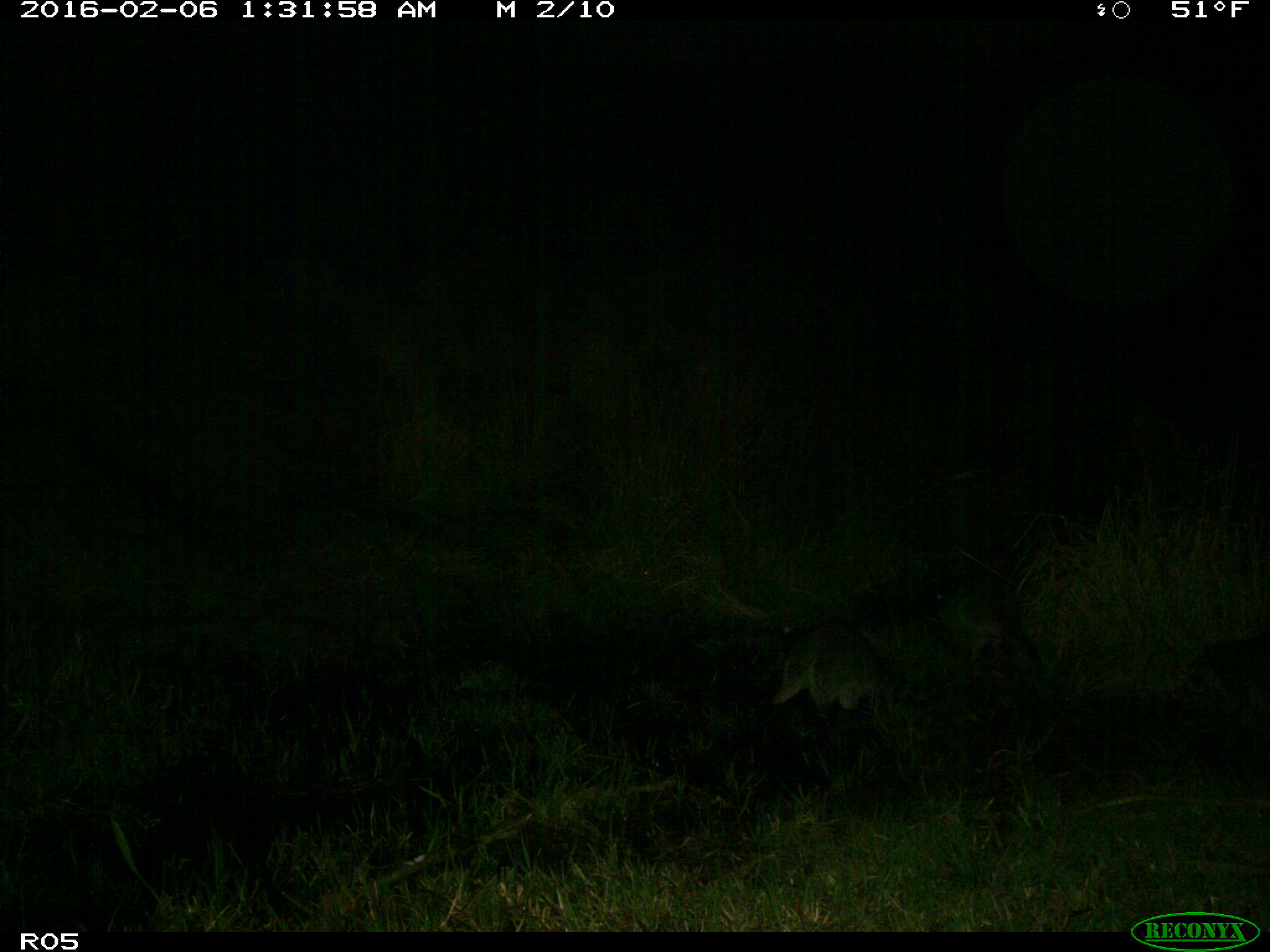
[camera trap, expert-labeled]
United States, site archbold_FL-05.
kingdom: Animalia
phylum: Chordata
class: Mammalia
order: Carnivora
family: Procyonidae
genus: Procyon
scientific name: Procyon lotor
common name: common raccoon